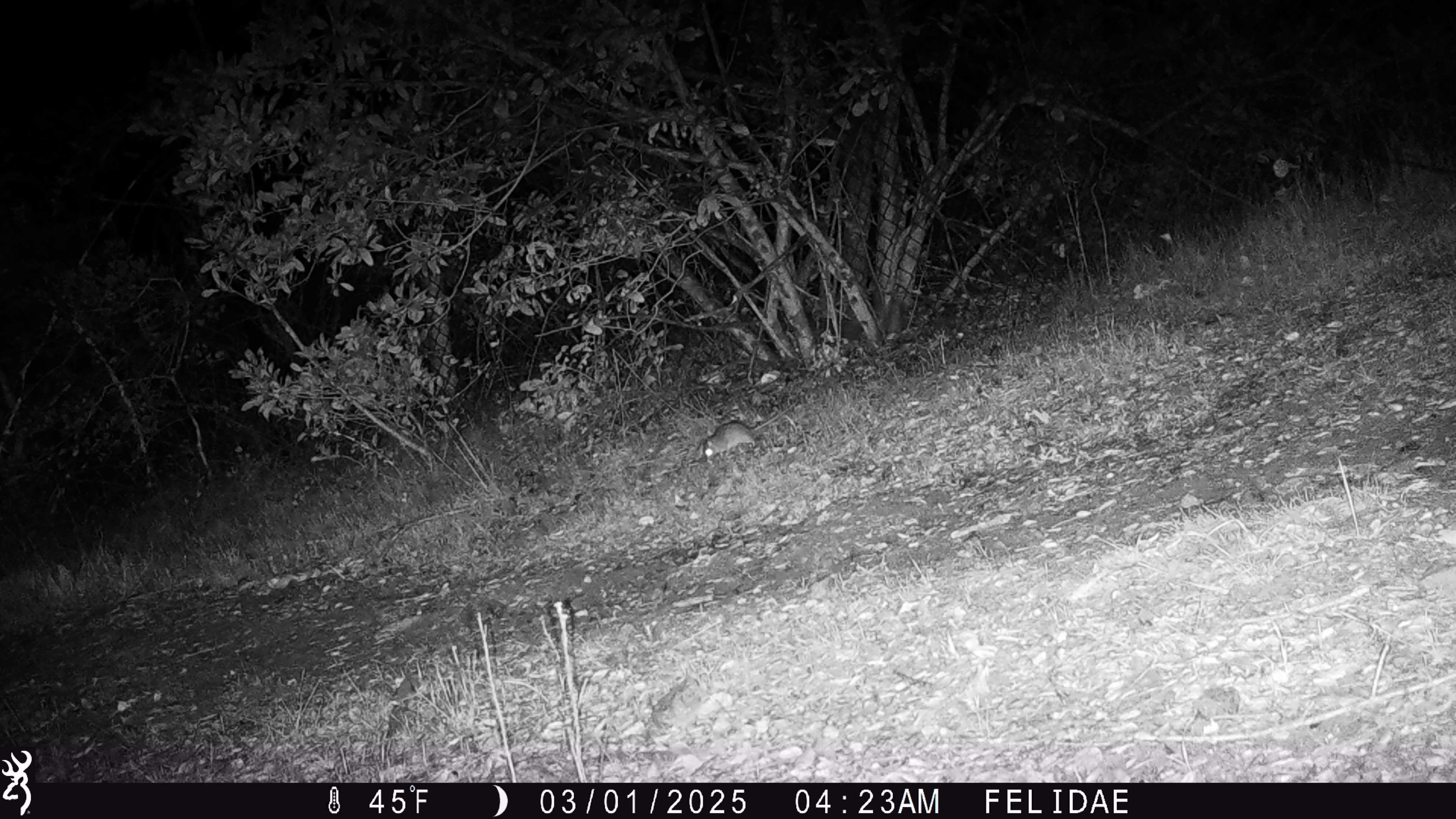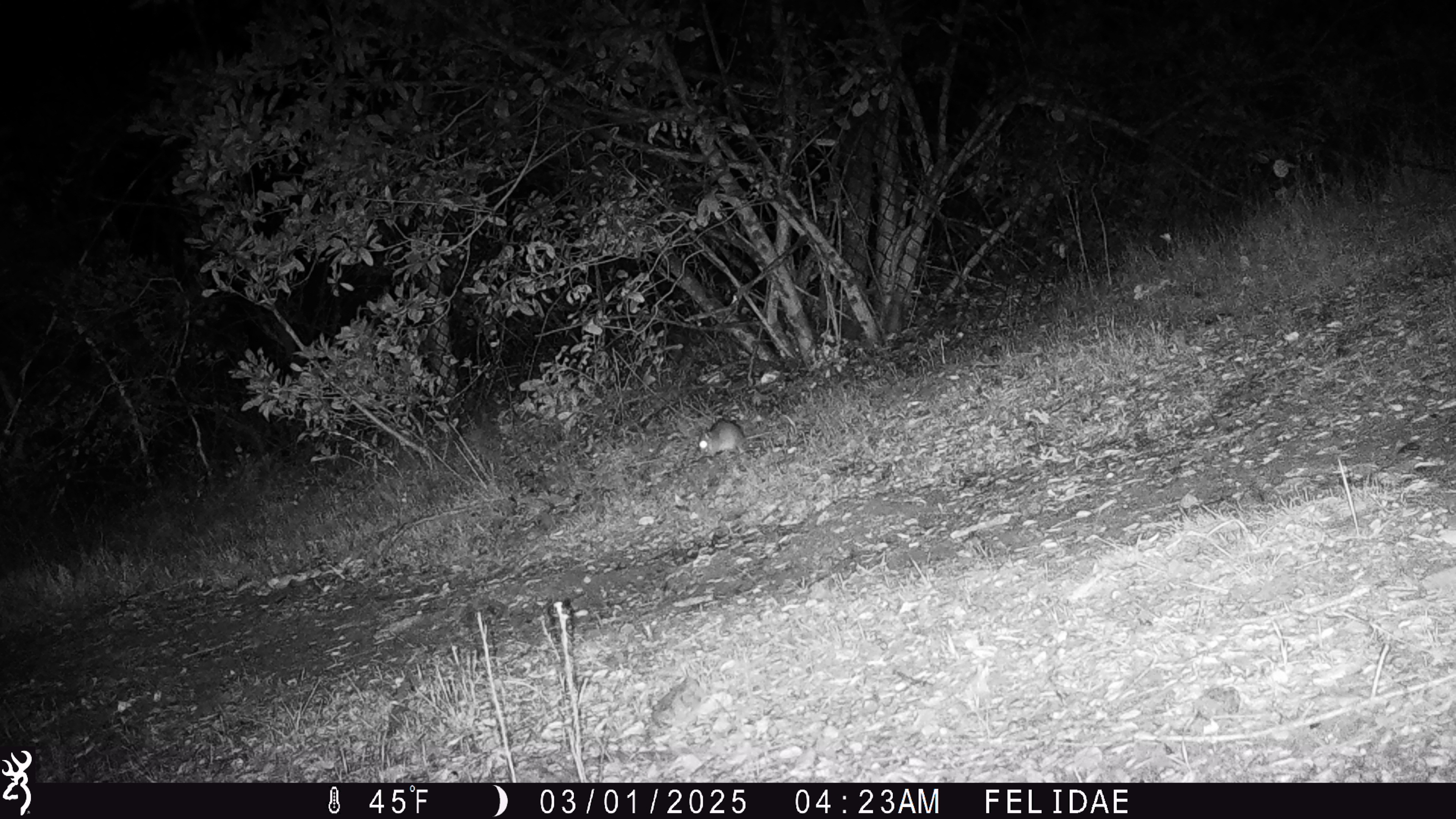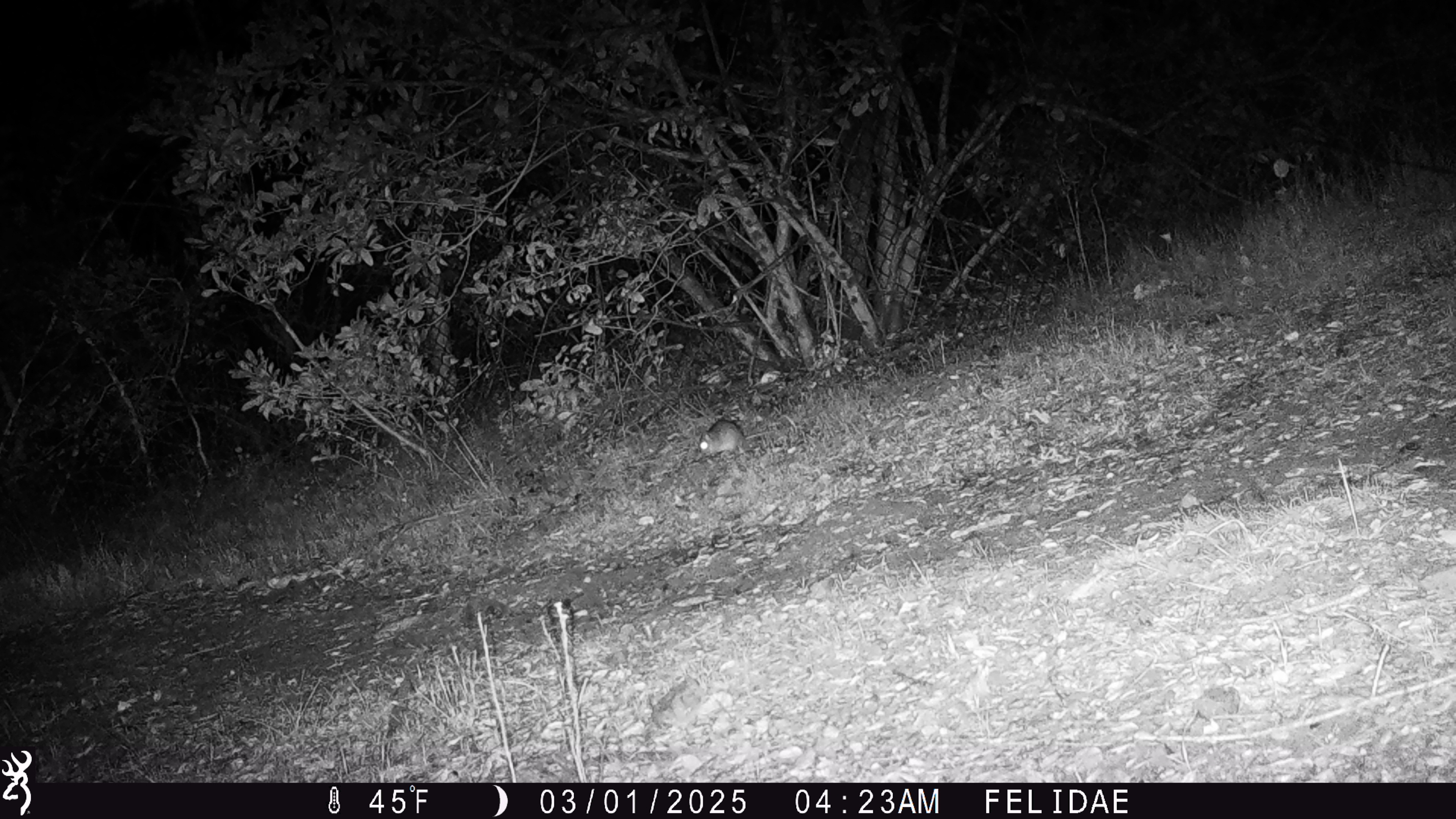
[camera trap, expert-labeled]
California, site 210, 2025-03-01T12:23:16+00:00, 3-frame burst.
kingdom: Animalia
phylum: Chordata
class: Mammalia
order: Rodentia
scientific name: Rodentia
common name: mouse or rat